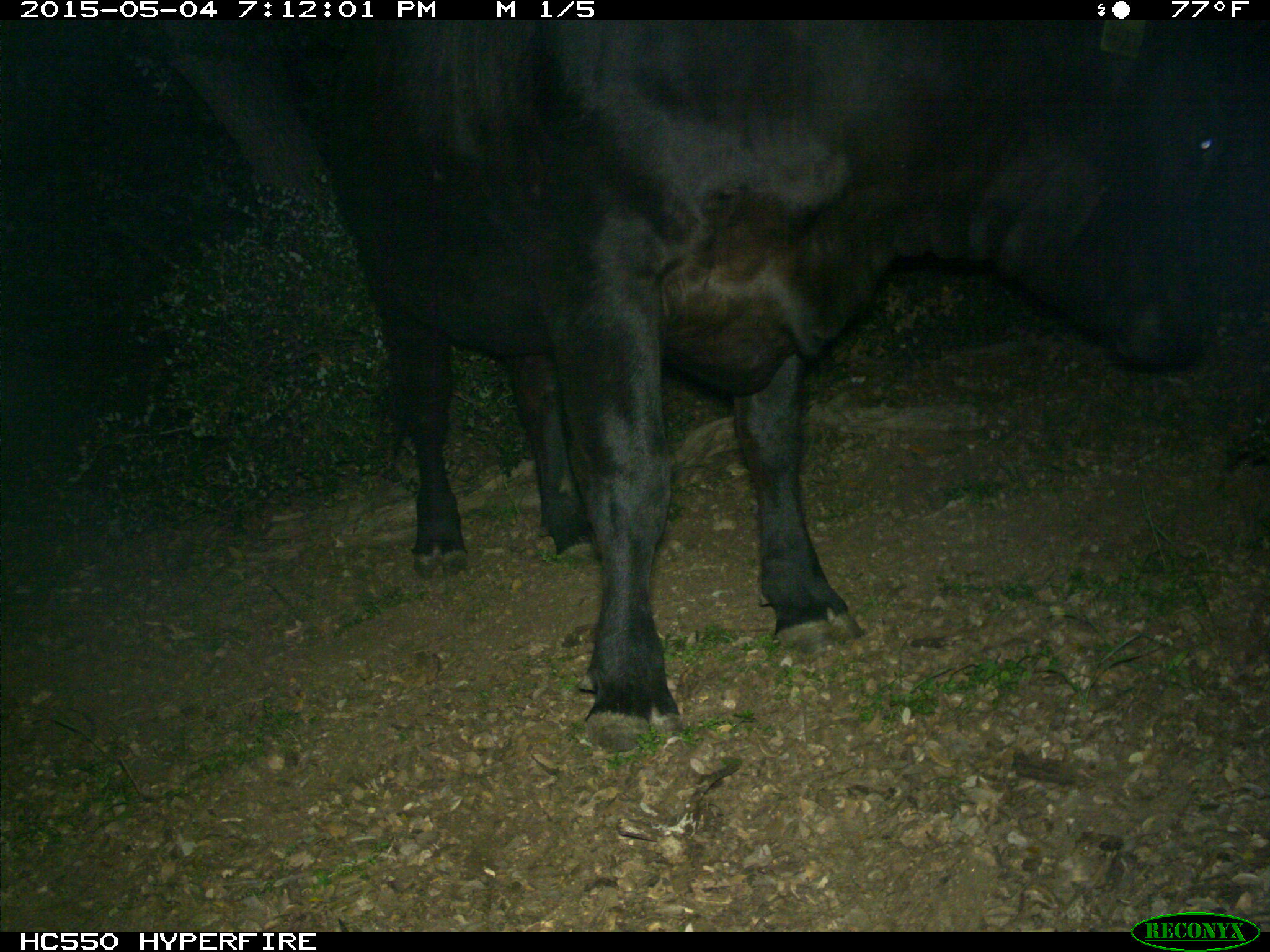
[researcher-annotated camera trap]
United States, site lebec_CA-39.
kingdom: Animalia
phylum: Chordata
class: Mammalia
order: Artiodactyla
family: Bovidae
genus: Bos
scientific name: Bos taurus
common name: domestic cow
Bos taurus (domestic cow).